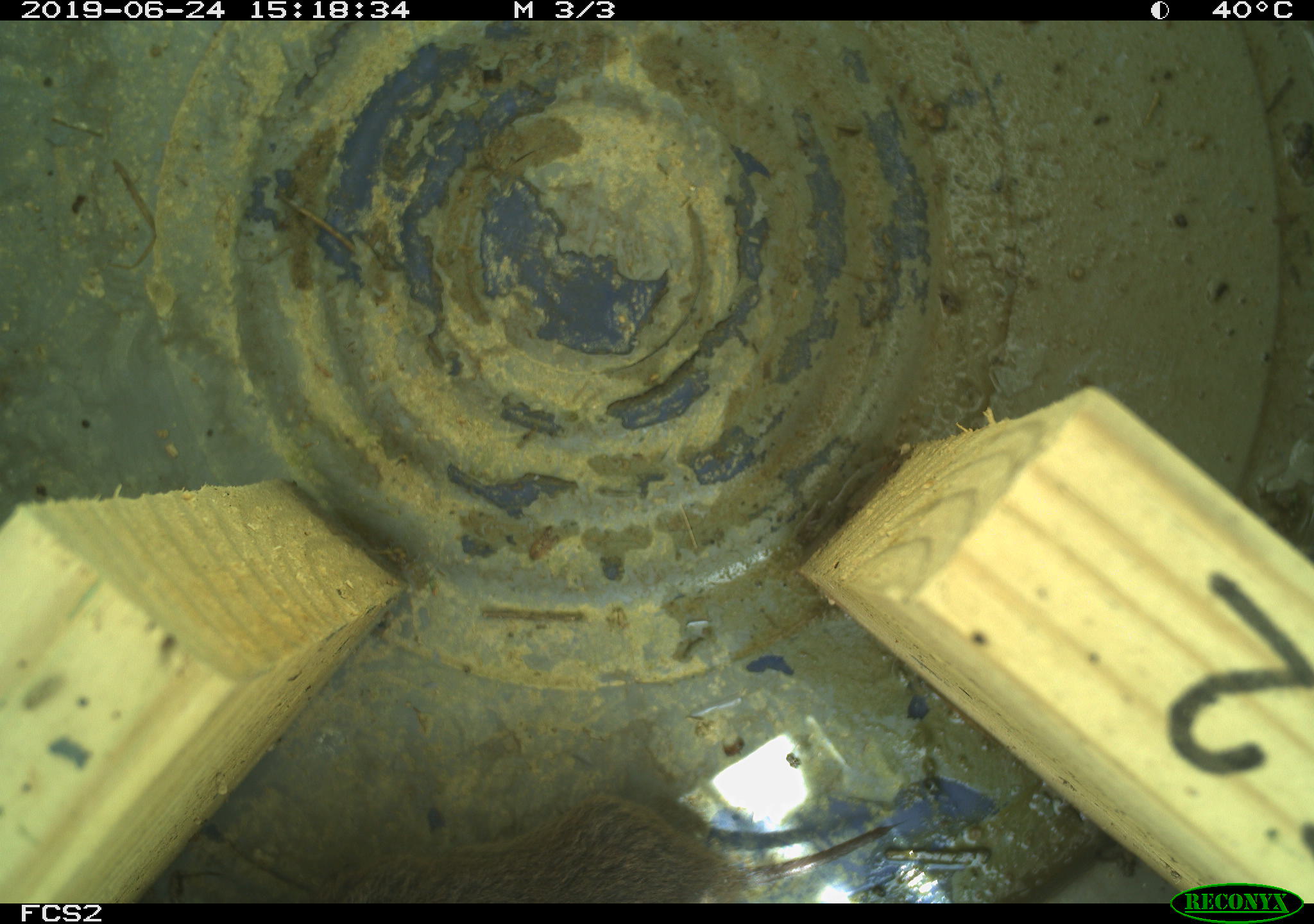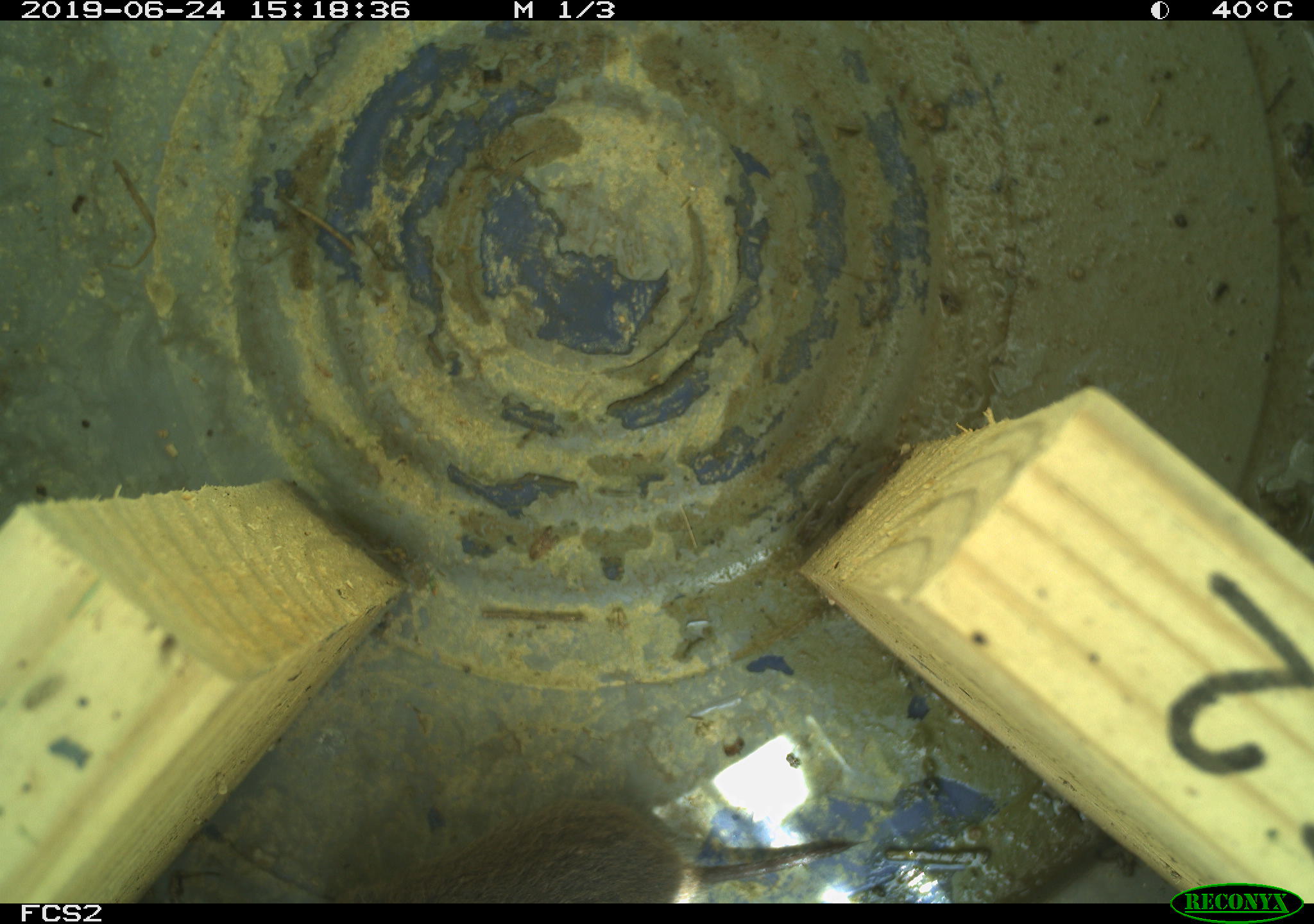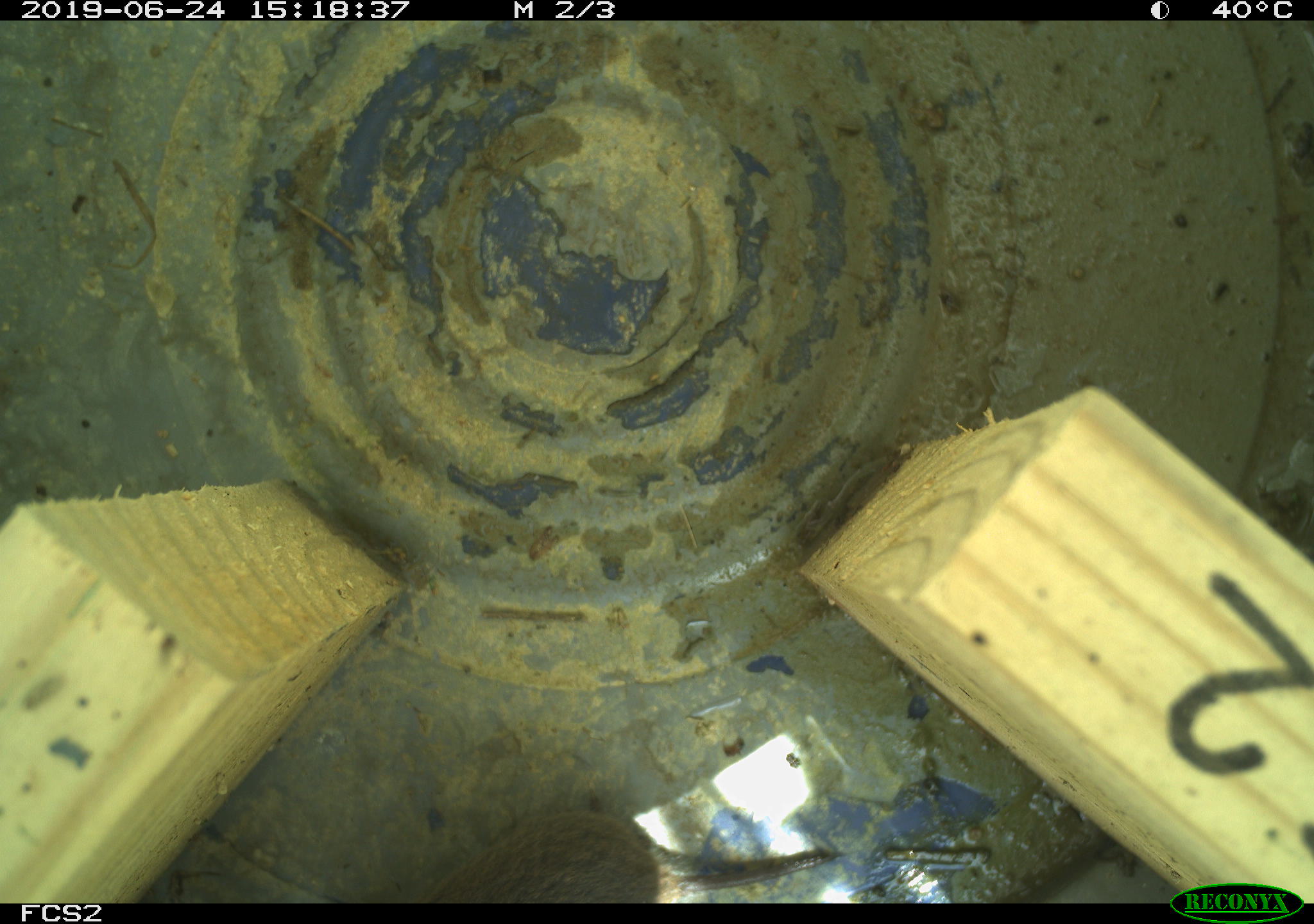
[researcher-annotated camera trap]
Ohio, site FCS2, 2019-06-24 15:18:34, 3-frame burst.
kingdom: Animalia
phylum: Chordata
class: Mammalia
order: Rodentia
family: Cricetidae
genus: Microtus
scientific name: Microtus pennsylvanicus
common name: meadow vole